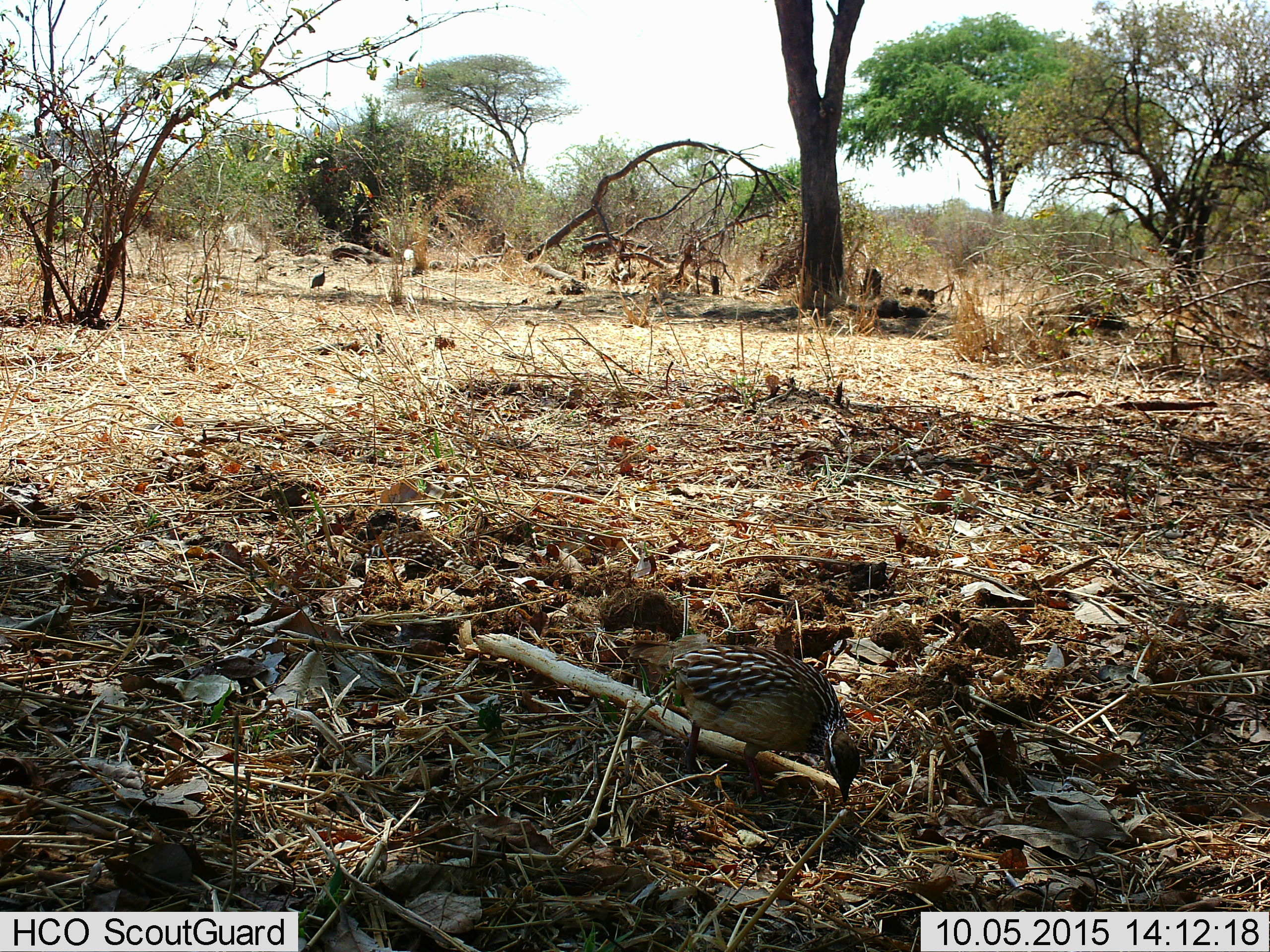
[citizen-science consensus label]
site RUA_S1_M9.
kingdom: Animalia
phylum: Chordata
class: Aves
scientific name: Aves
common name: bird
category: birdother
Birdother (bird) (Aves), count 2. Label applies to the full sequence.